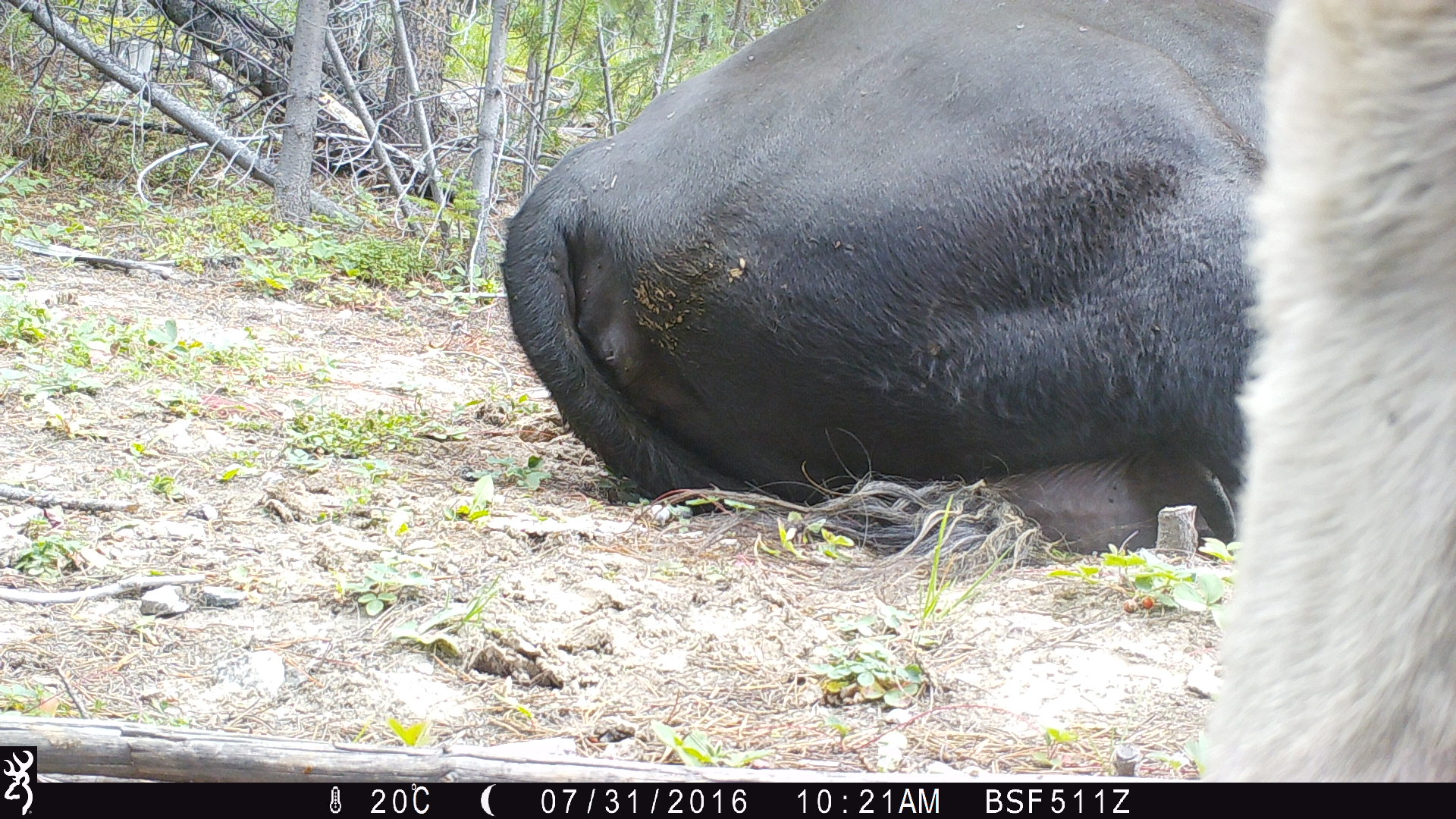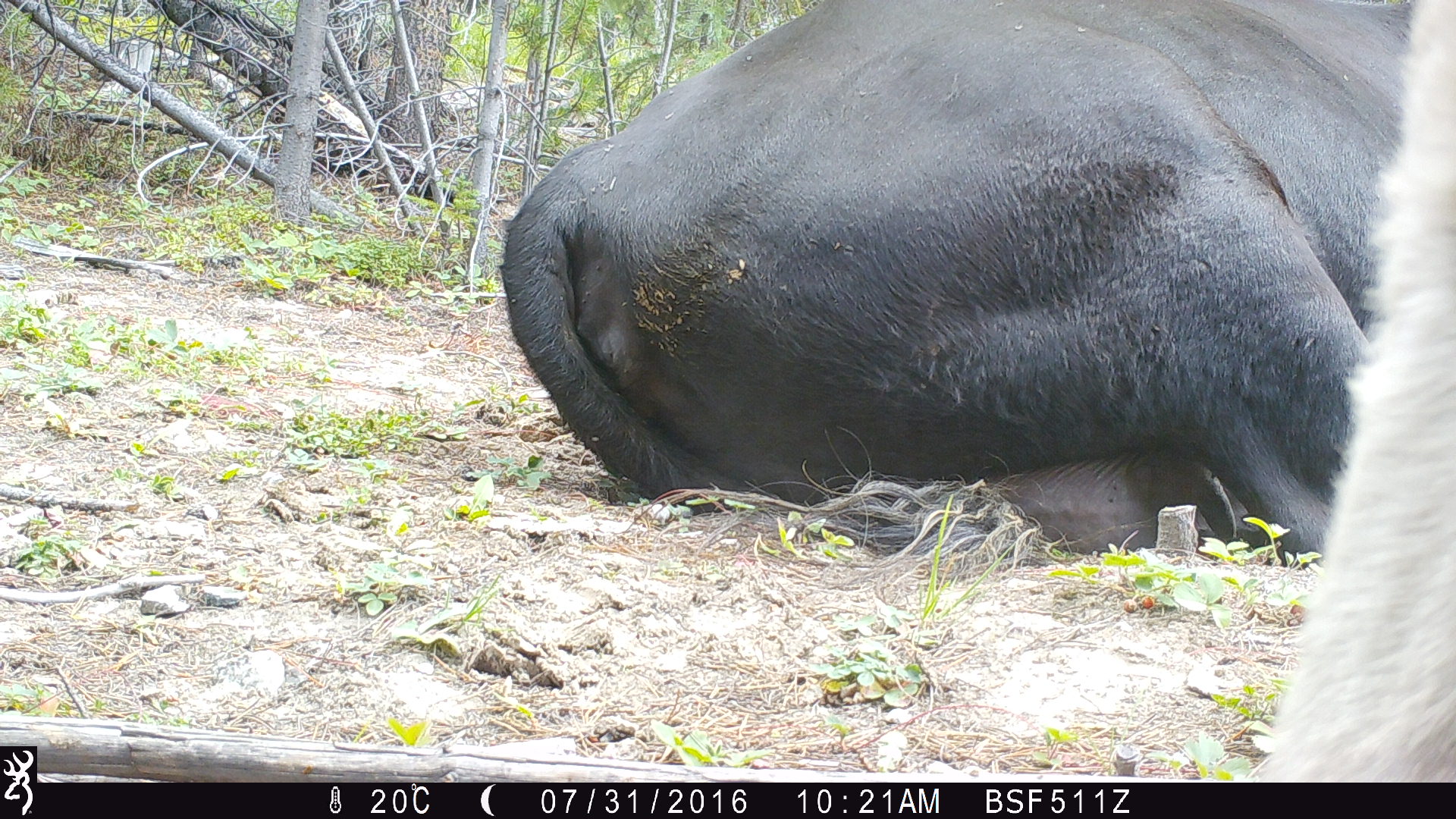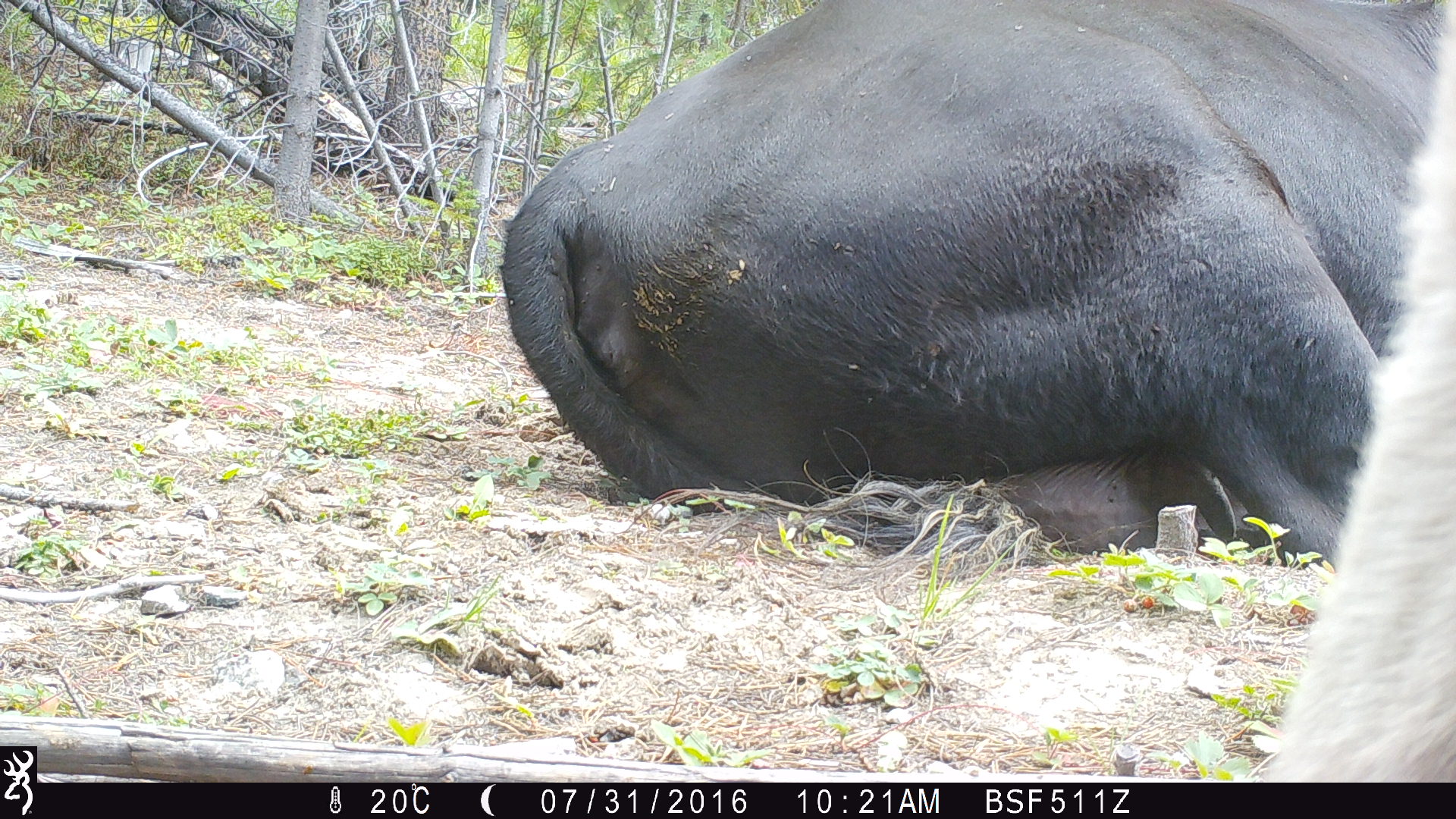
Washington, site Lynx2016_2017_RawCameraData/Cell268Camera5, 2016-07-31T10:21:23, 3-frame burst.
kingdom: Animalia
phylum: Chordata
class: Mammalia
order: Artiodactyla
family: Bovidae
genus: Bos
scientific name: Bos taurus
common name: domestic cattle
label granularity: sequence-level